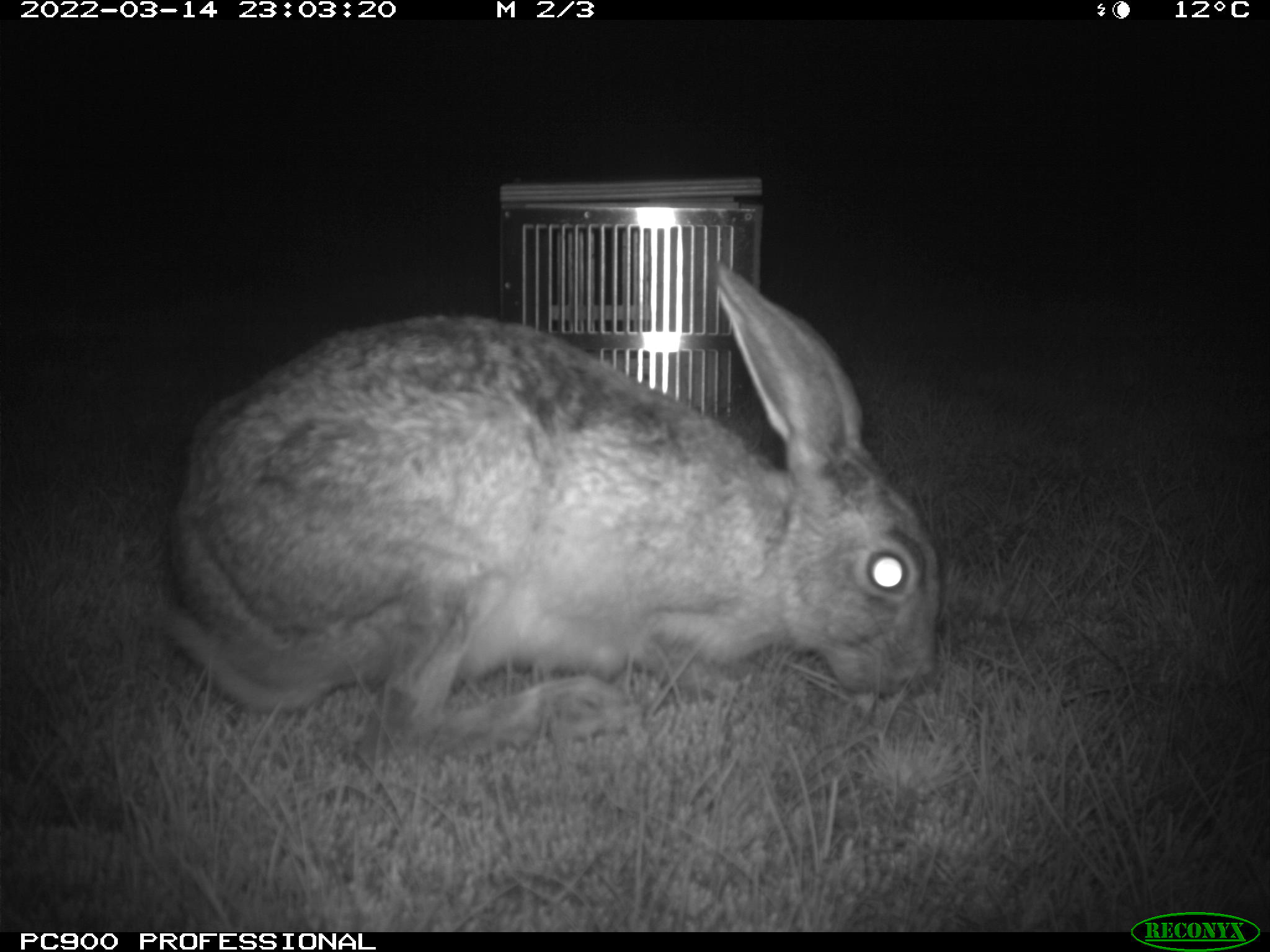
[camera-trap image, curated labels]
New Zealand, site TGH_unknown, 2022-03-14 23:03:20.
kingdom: Animalia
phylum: Chordata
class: Mammalia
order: Lagomorpha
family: Leporidae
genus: Lepus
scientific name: Lepus europaeus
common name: brown hare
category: hare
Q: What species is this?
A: Hare (brown hare) (Lepus europaeus).